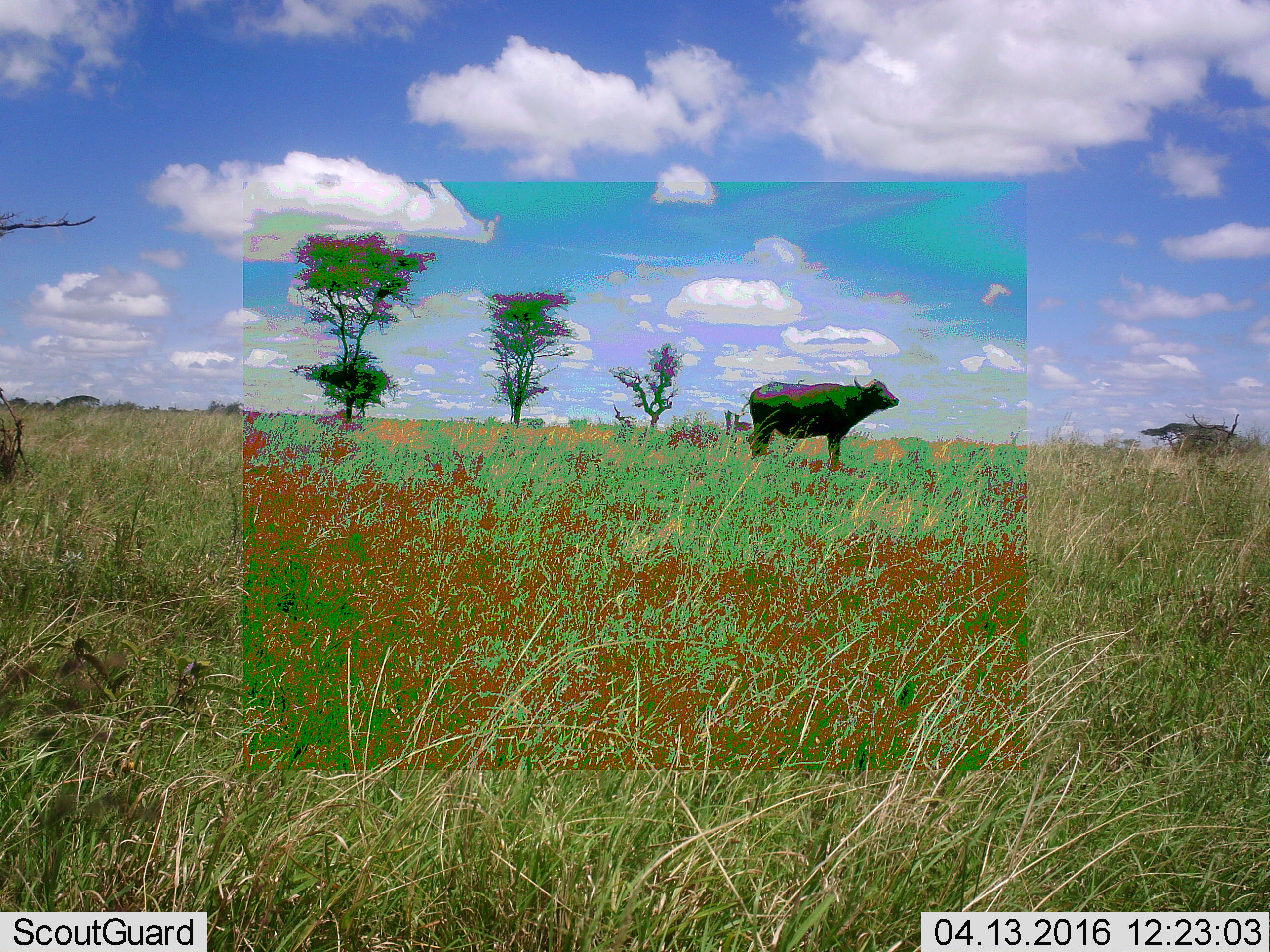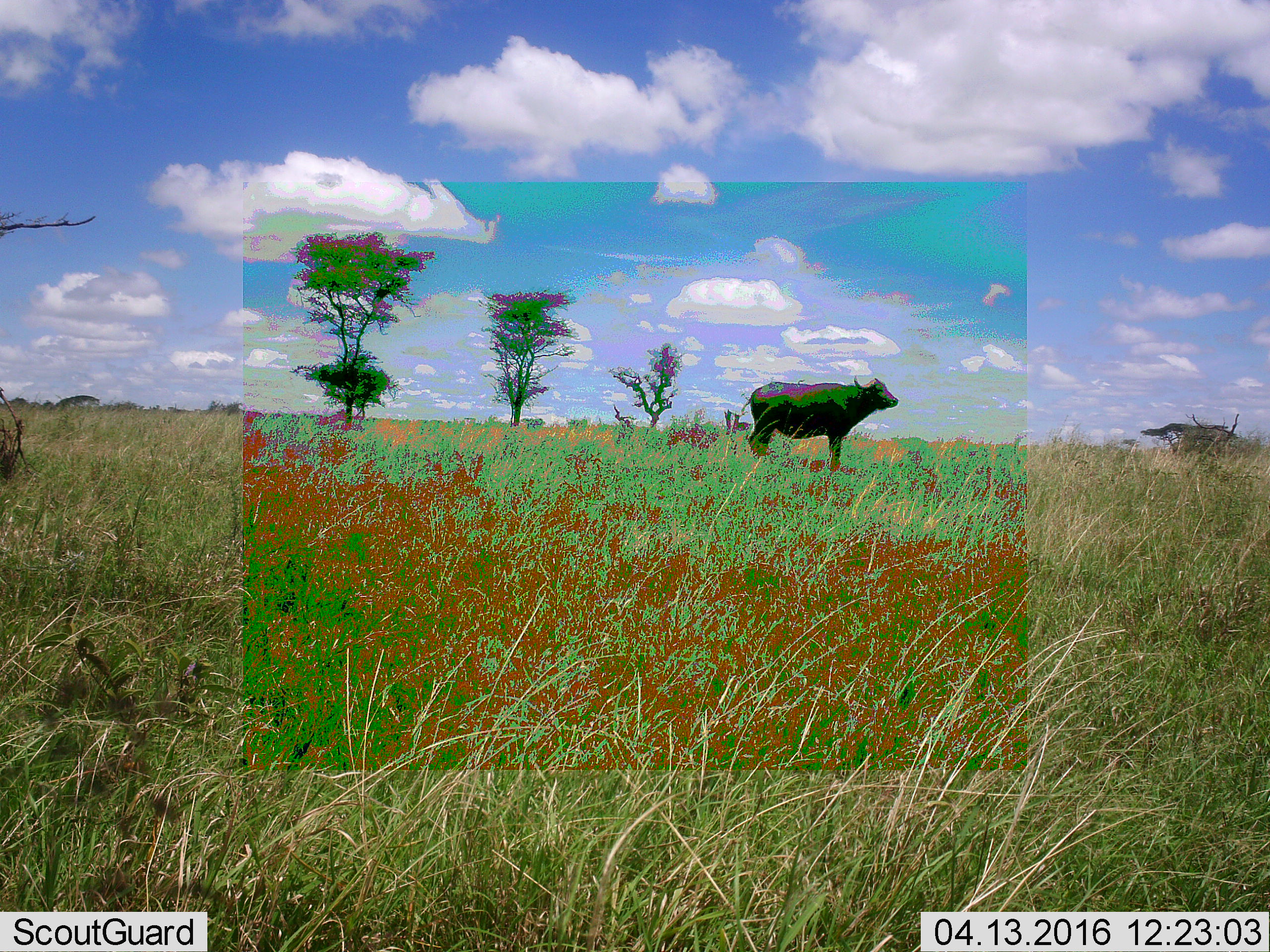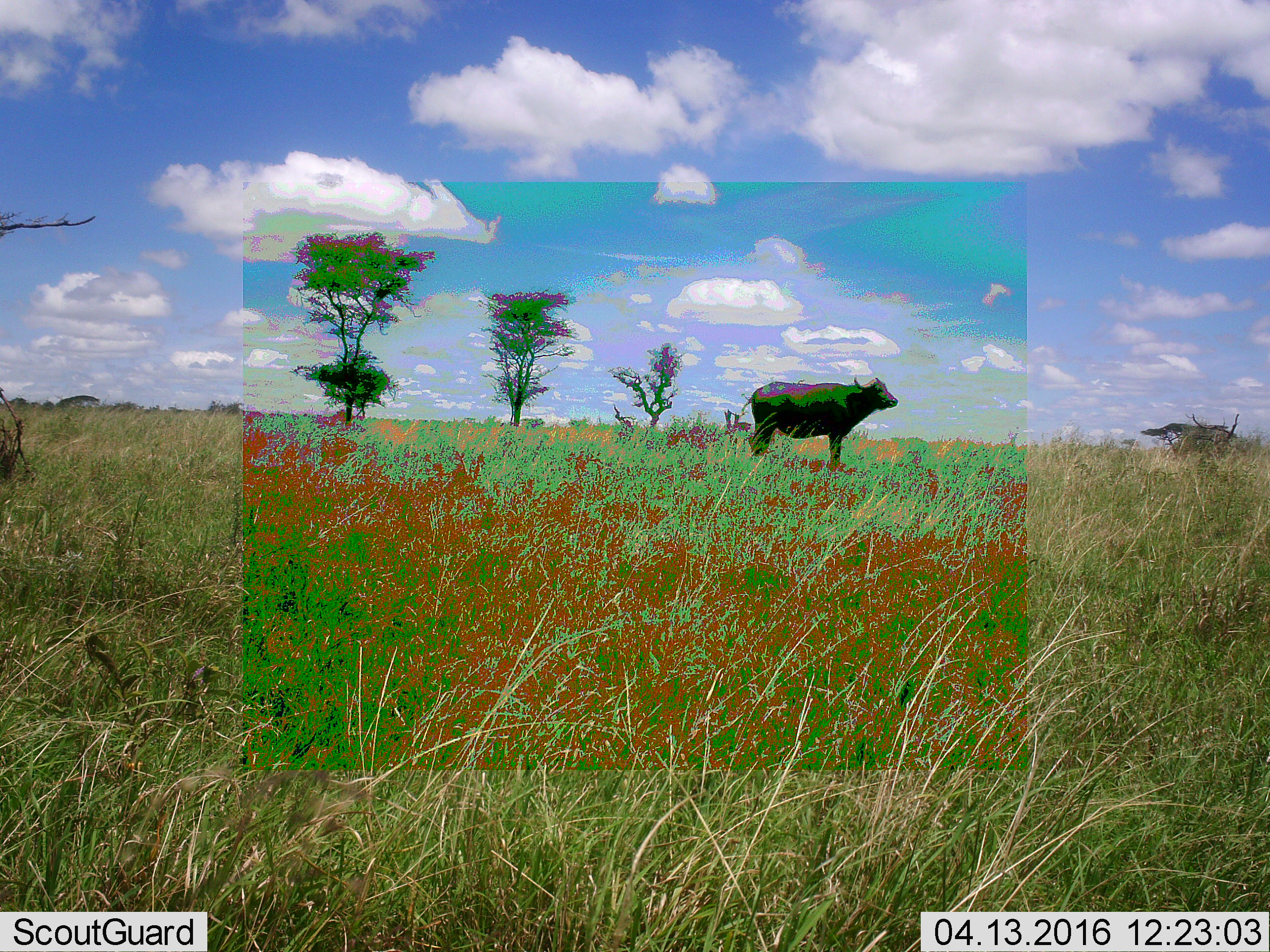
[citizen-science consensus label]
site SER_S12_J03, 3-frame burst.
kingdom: Animalia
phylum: Chordata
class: Mammalia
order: Artiodactyla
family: Bovidae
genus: Syncerus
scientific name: Syncerus caffer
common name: african buffalo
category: buffalo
Buffalo (african buffalo) (Syncerus caffer), count 1. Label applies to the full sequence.